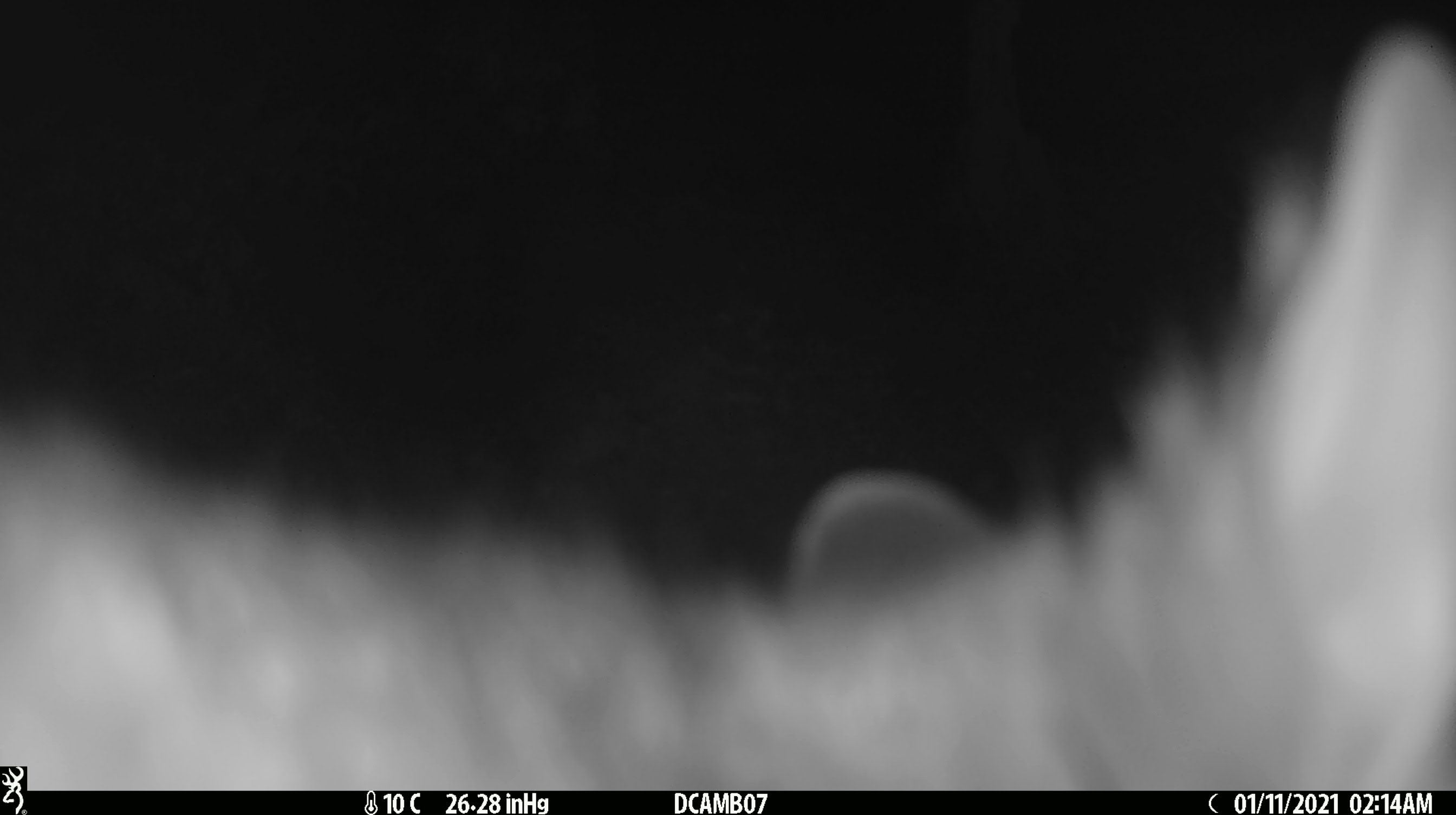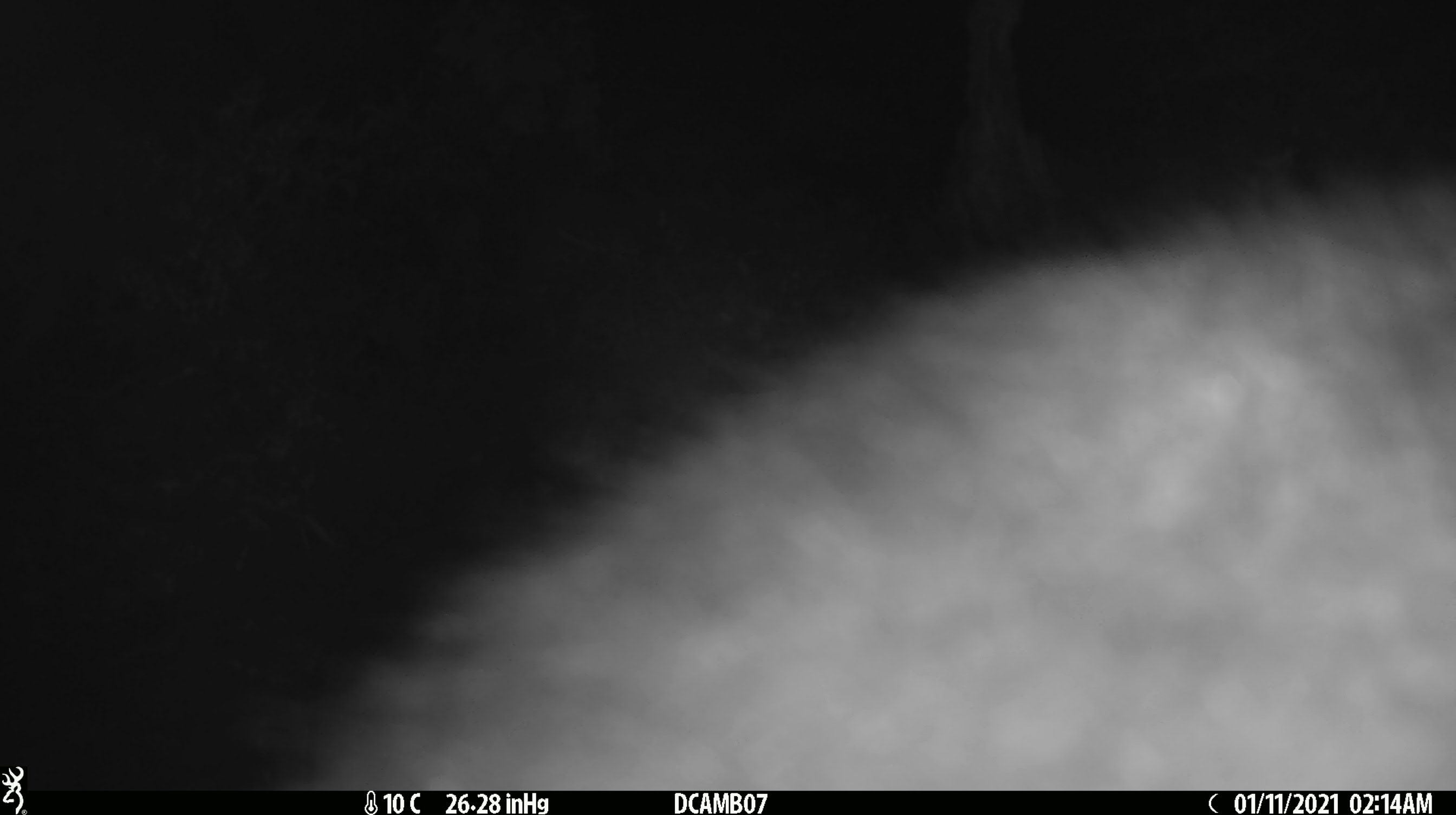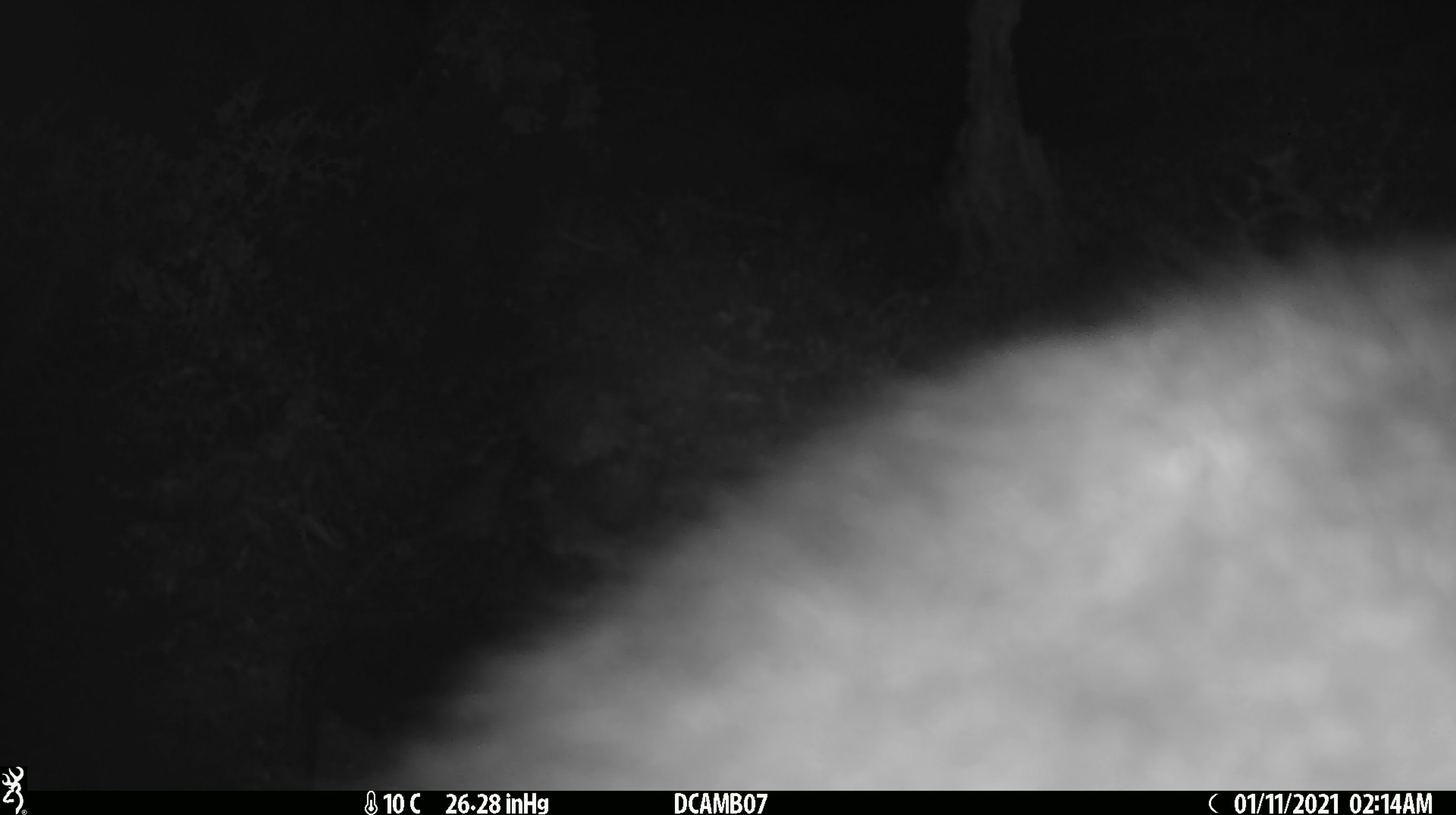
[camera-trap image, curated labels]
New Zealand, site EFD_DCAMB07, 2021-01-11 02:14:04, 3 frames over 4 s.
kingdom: Animalia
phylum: Chordata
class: Mammalia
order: Diprotodontia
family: Phalangeridae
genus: Trichosurus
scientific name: Trichosurus vulpecula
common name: common brushtail possum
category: possum